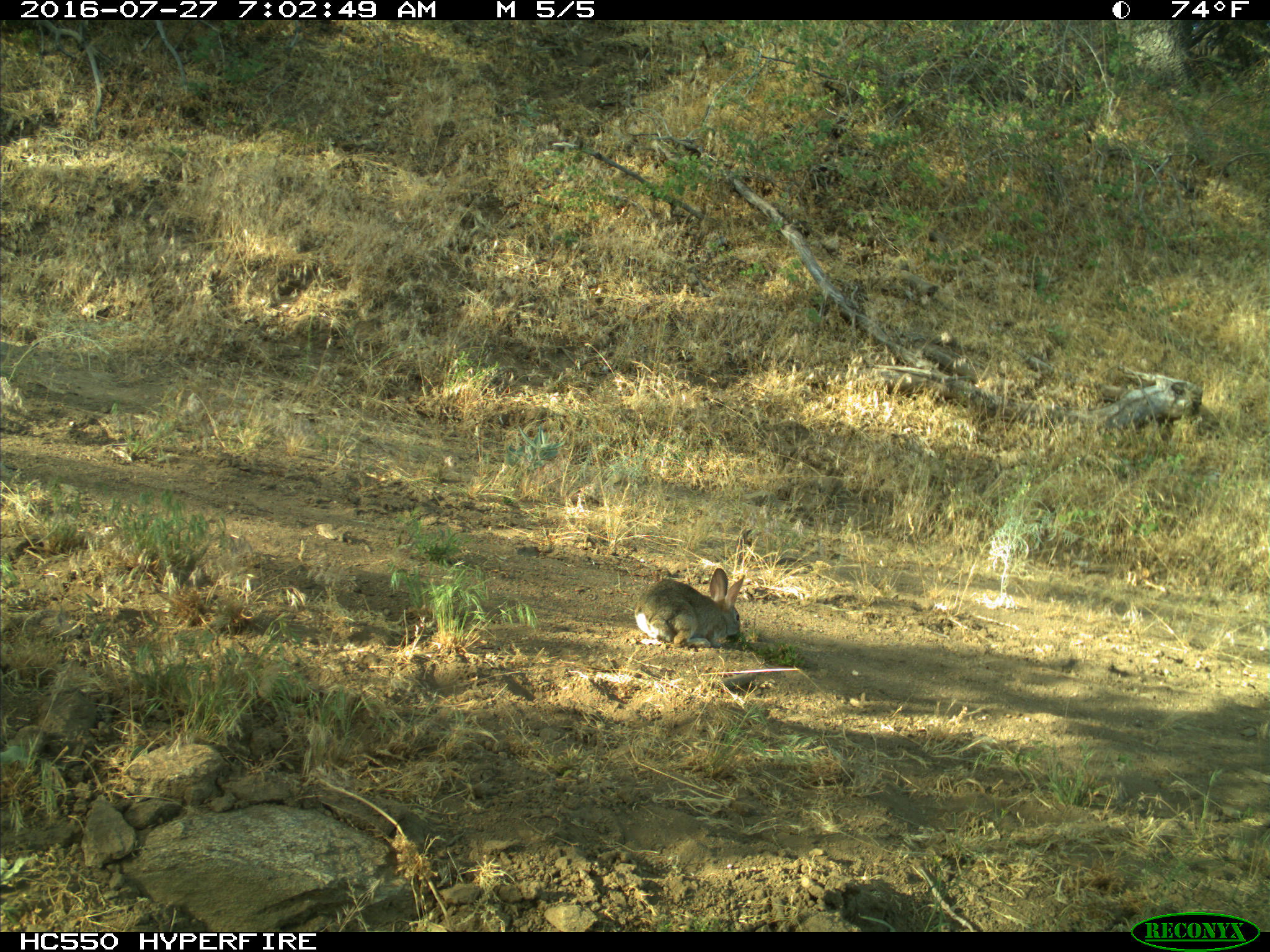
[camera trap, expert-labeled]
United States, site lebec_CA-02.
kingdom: Animalia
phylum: Chordata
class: Mammalia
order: Lagomorpha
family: Leporidae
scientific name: Leporidae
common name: rabbits and hares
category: unidentified rabbit